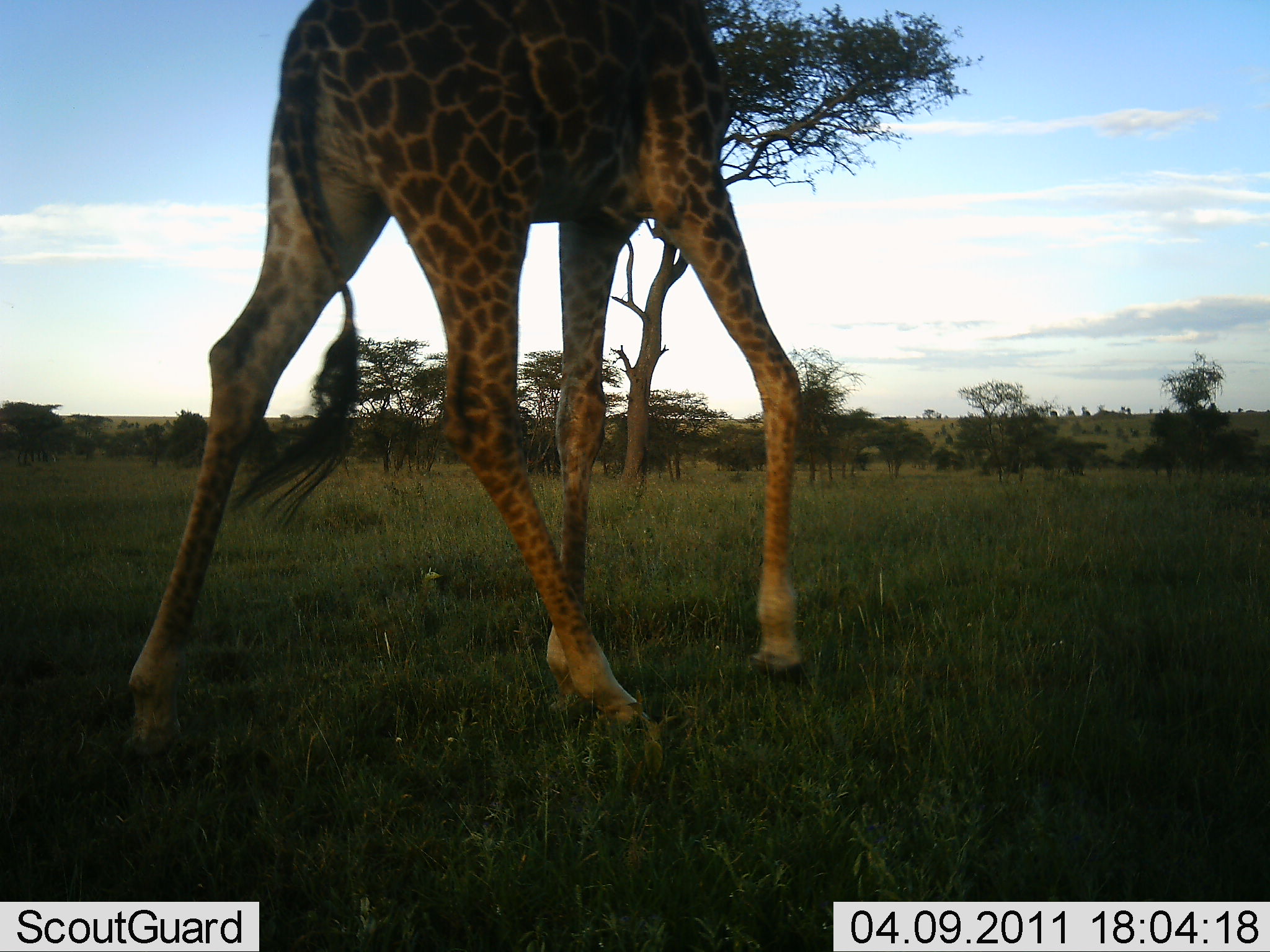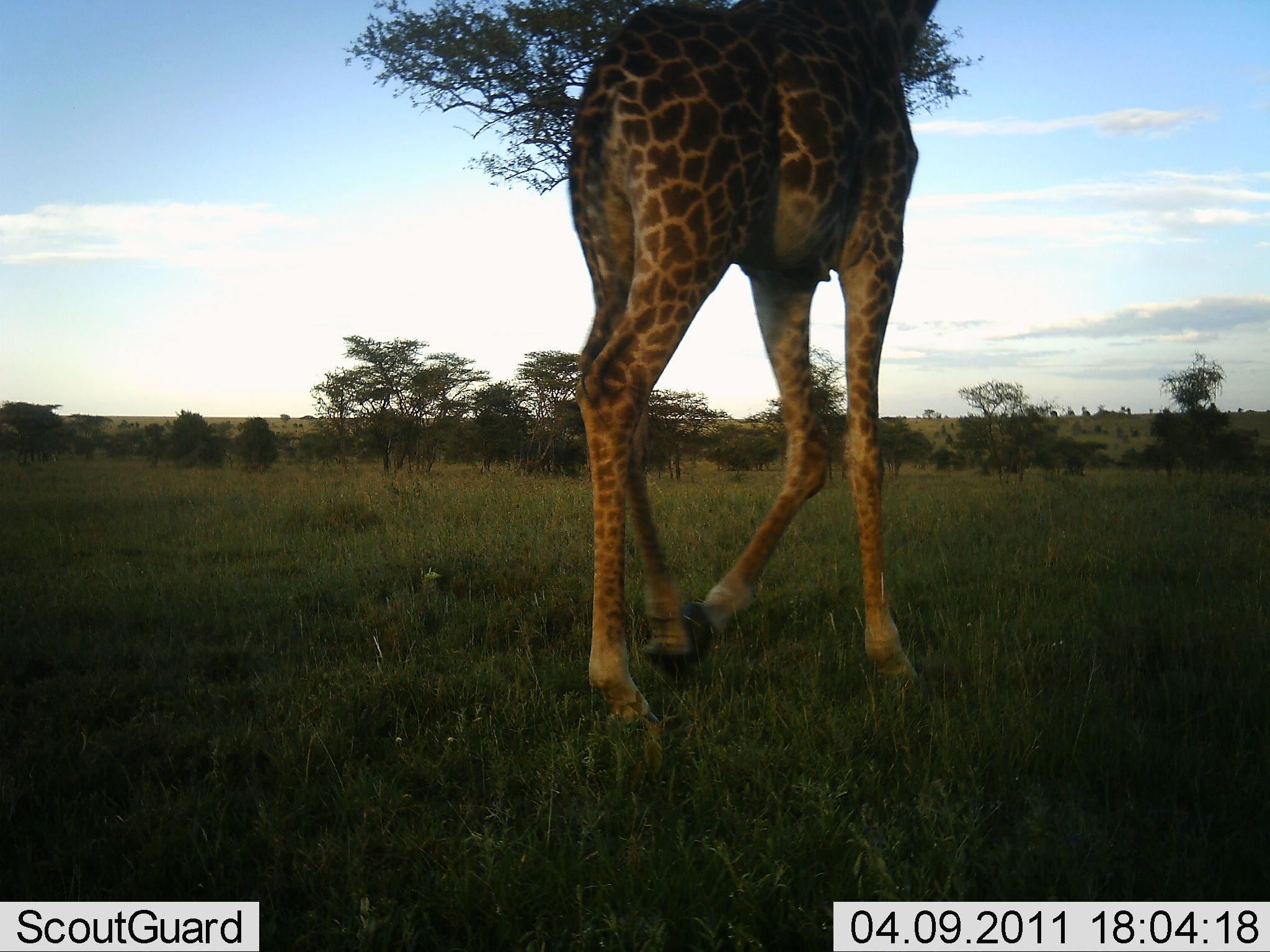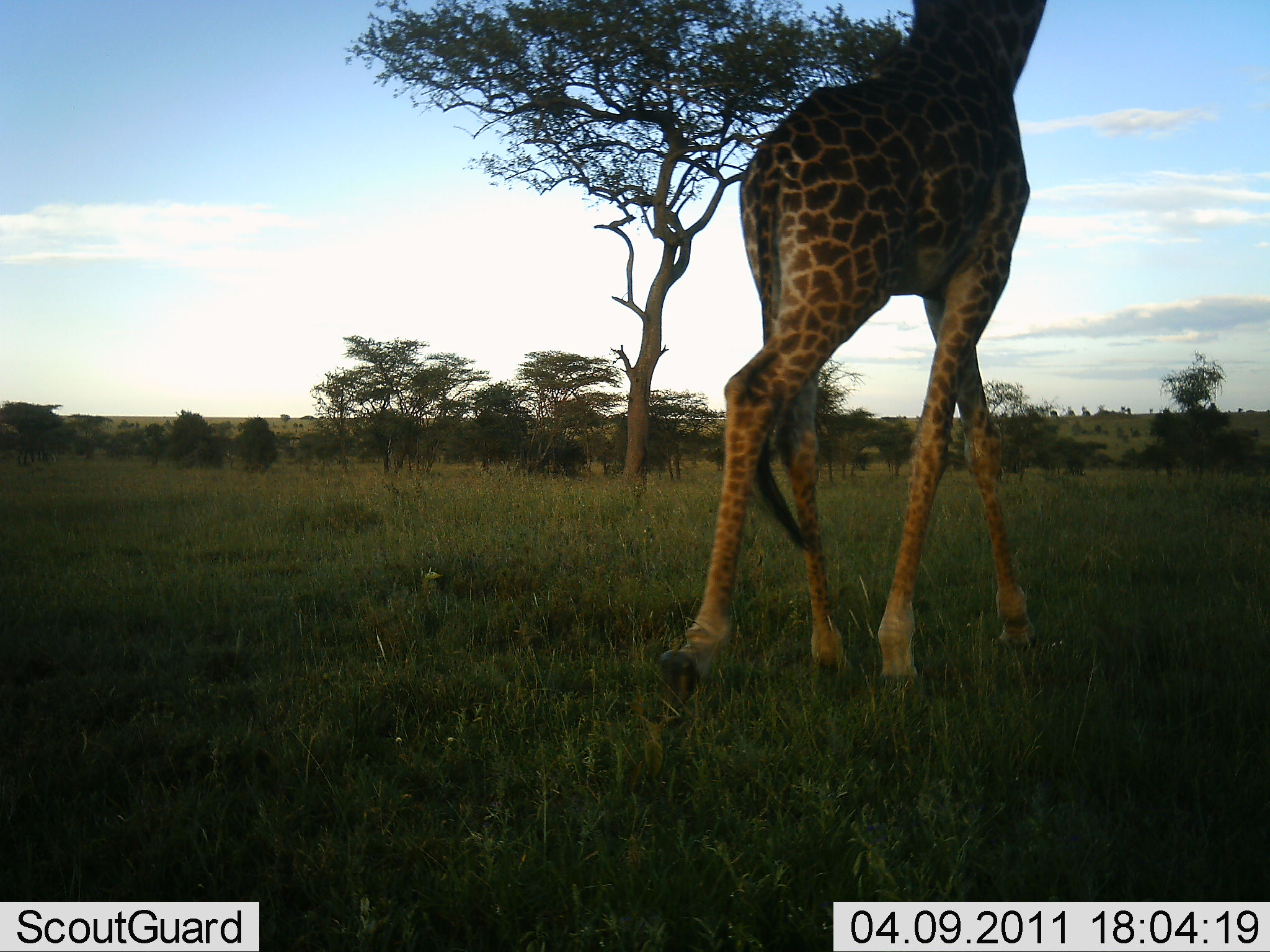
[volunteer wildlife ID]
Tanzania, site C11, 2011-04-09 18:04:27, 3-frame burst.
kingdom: Animalia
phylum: Chordata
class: Mammalia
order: Artiodactyla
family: Giraffidae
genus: Giraffa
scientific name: Giraffa camelopardalis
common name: giraffe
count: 1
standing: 8%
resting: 0%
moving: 100%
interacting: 0%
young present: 0%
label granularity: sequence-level